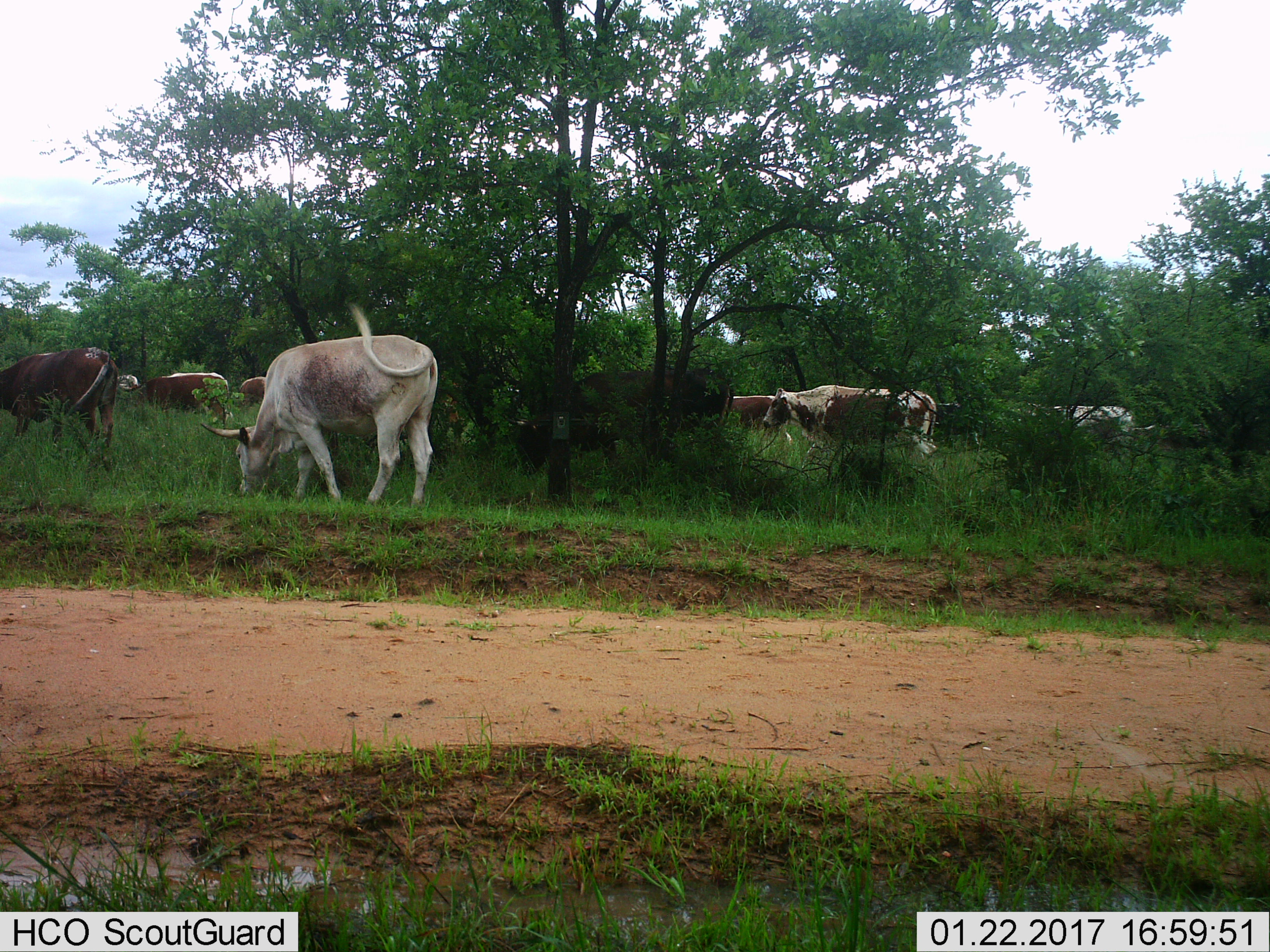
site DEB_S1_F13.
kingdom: Animalia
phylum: Chordata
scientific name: Vertebrata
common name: domestic animal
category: domesticanimal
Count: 11-50.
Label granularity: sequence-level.